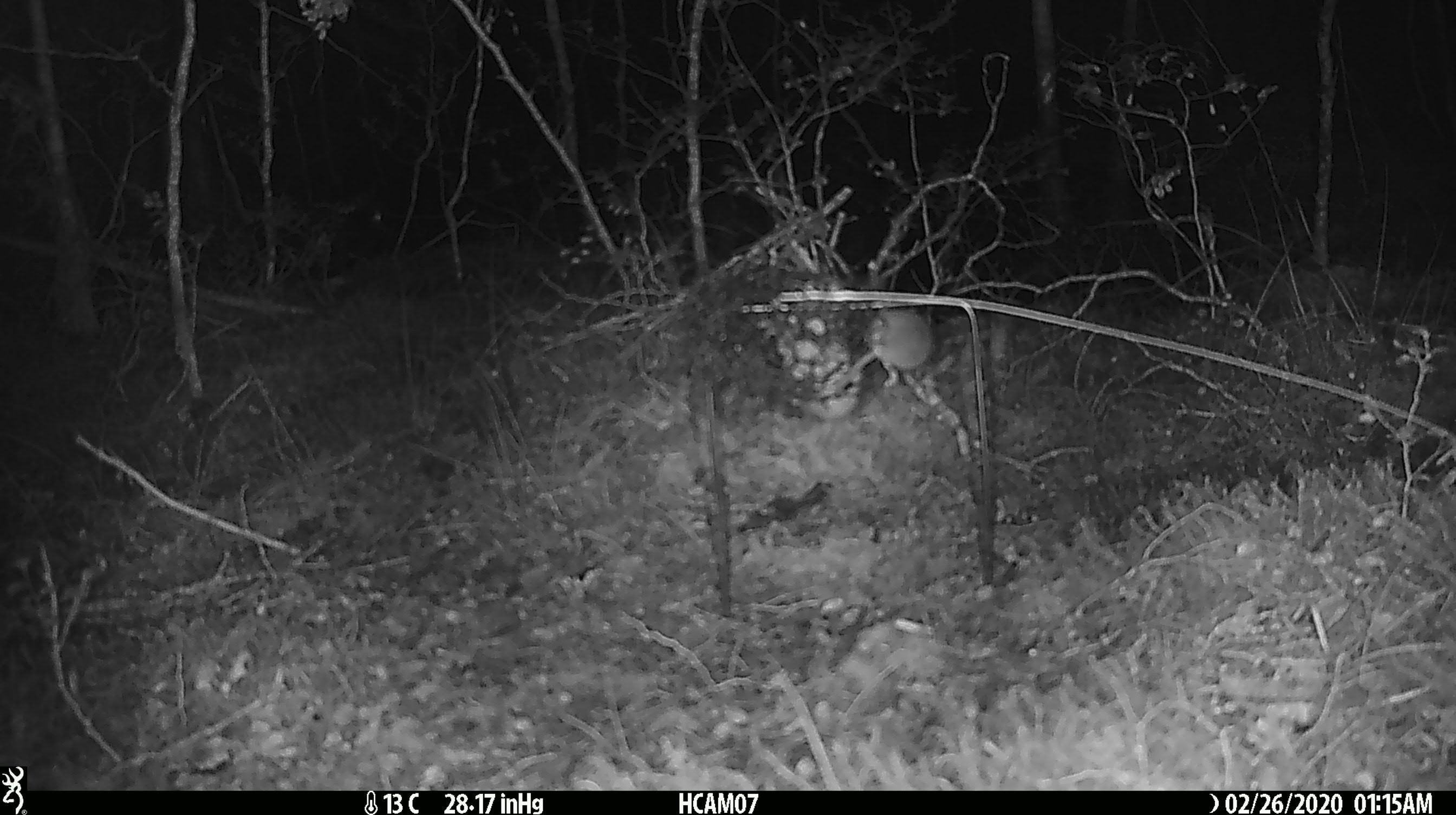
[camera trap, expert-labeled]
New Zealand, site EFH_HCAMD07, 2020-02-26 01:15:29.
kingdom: Animalia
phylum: Chordata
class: Mammalia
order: Rodentia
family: Muridae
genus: Mus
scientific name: Mus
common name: mouse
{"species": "mouse (Mus)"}